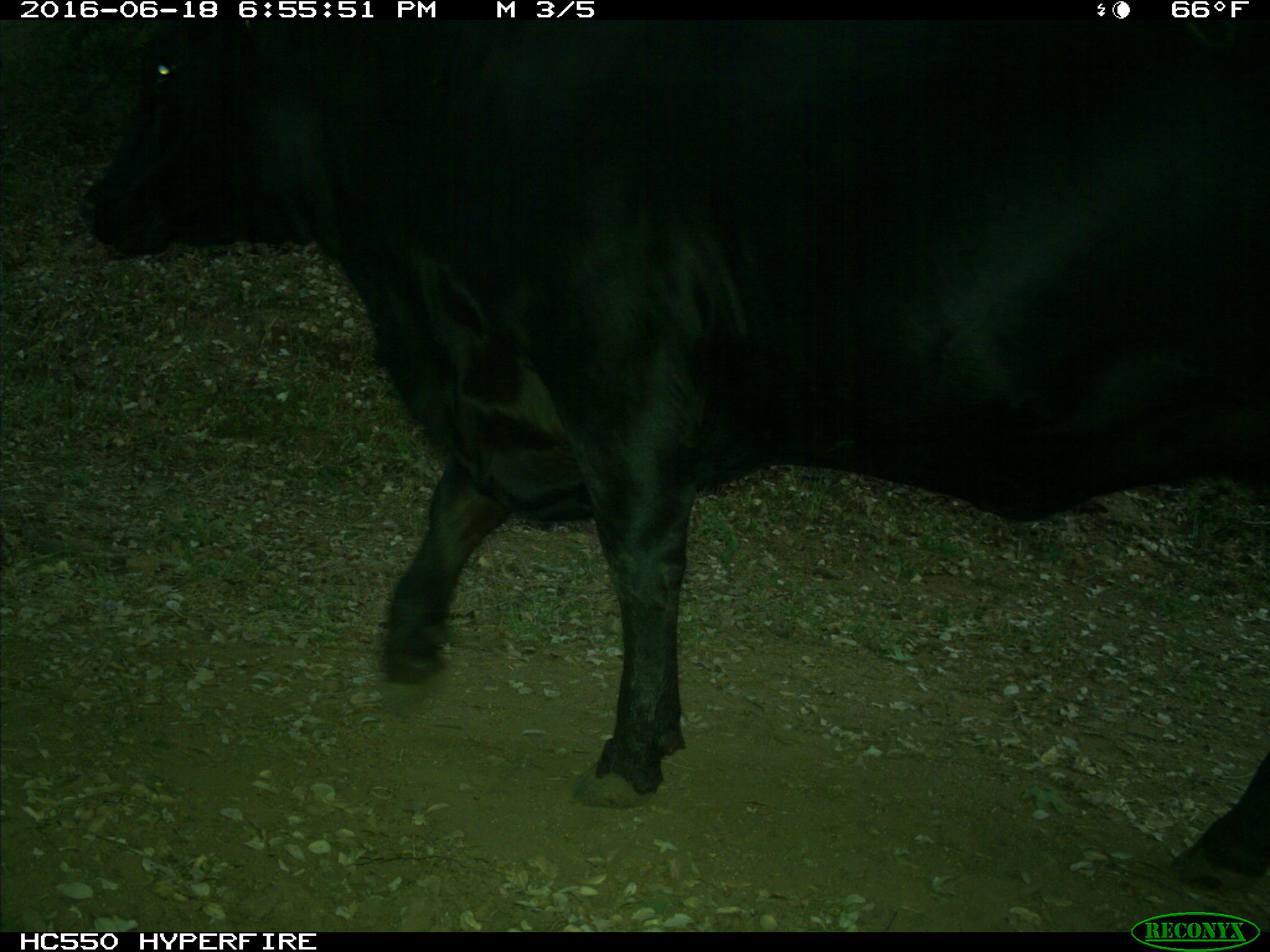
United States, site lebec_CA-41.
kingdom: Animalia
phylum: Chordata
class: Mammalia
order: Artiodactyla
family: Bovidae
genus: Bos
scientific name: Bos taurus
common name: domestic cow